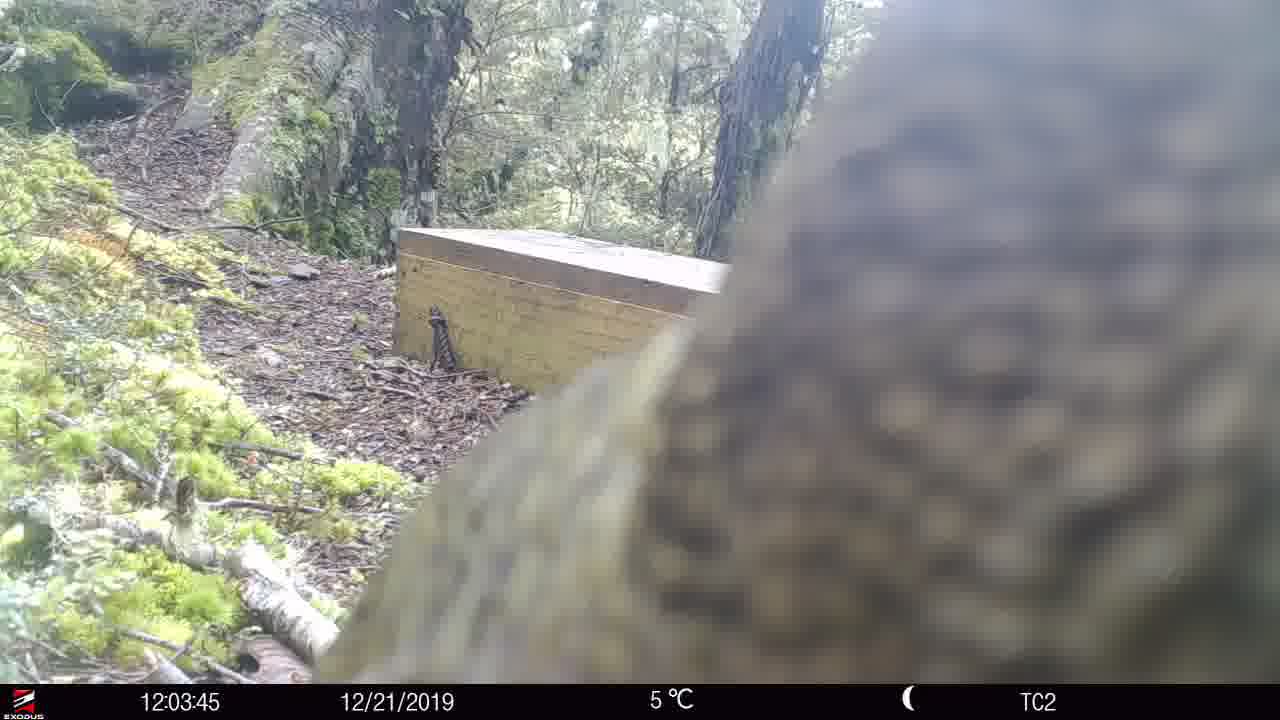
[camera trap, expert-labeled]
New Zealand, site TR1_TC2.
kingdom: Animalia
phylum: Chordata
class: Aves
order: Psittaciformes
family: Strigopidae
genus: Nestor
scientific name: Nestor notabilis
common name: kea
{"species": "kea (Nestor notabilis)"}